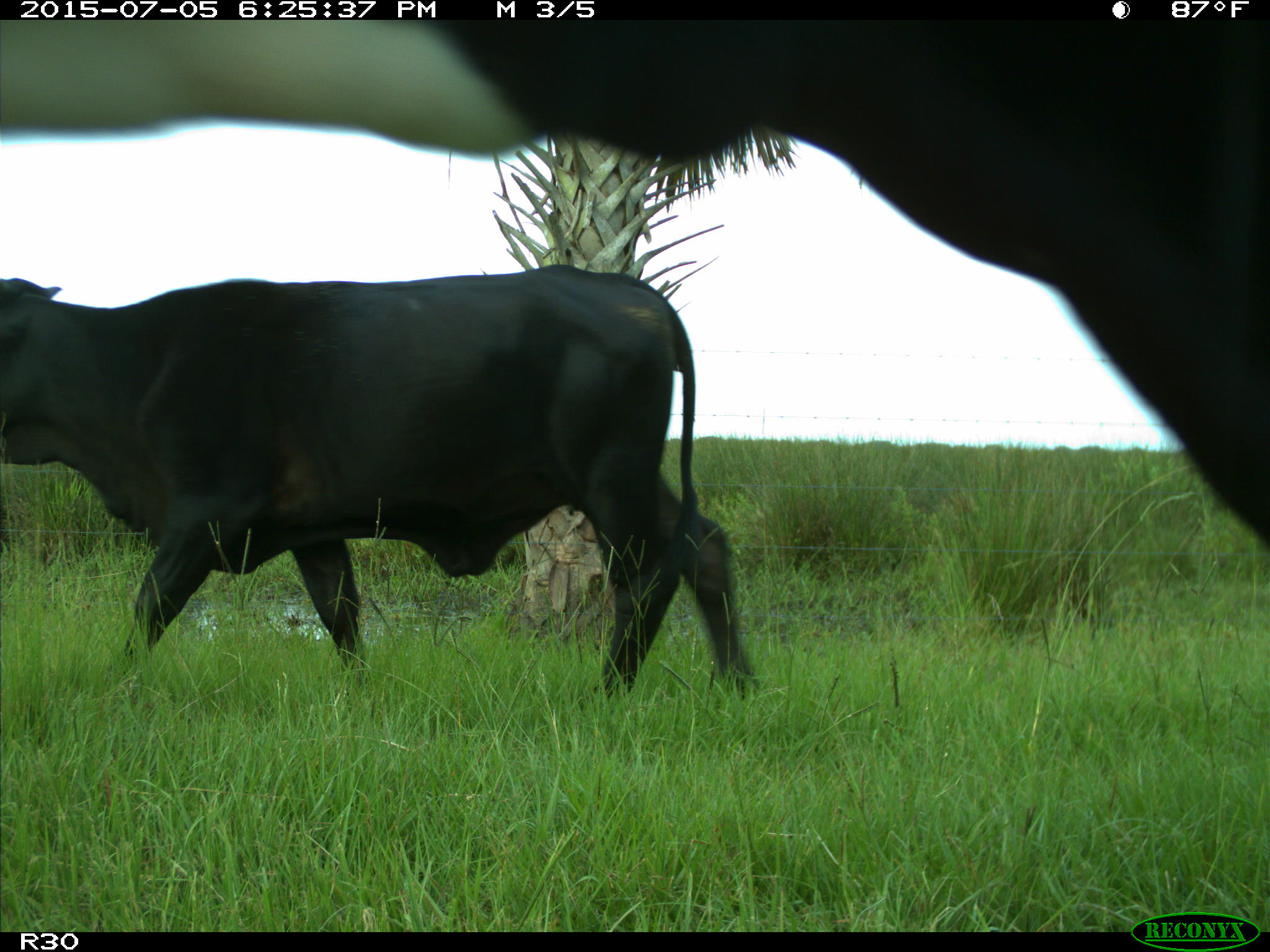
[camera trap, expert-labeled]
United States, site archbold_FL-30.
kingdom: Animalia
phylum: Chordata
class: Mammalia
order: Artiodactyla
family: Bovidae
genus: Bos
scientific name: Bos taurus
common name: domestic cow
Bos taurus (domestic cow).